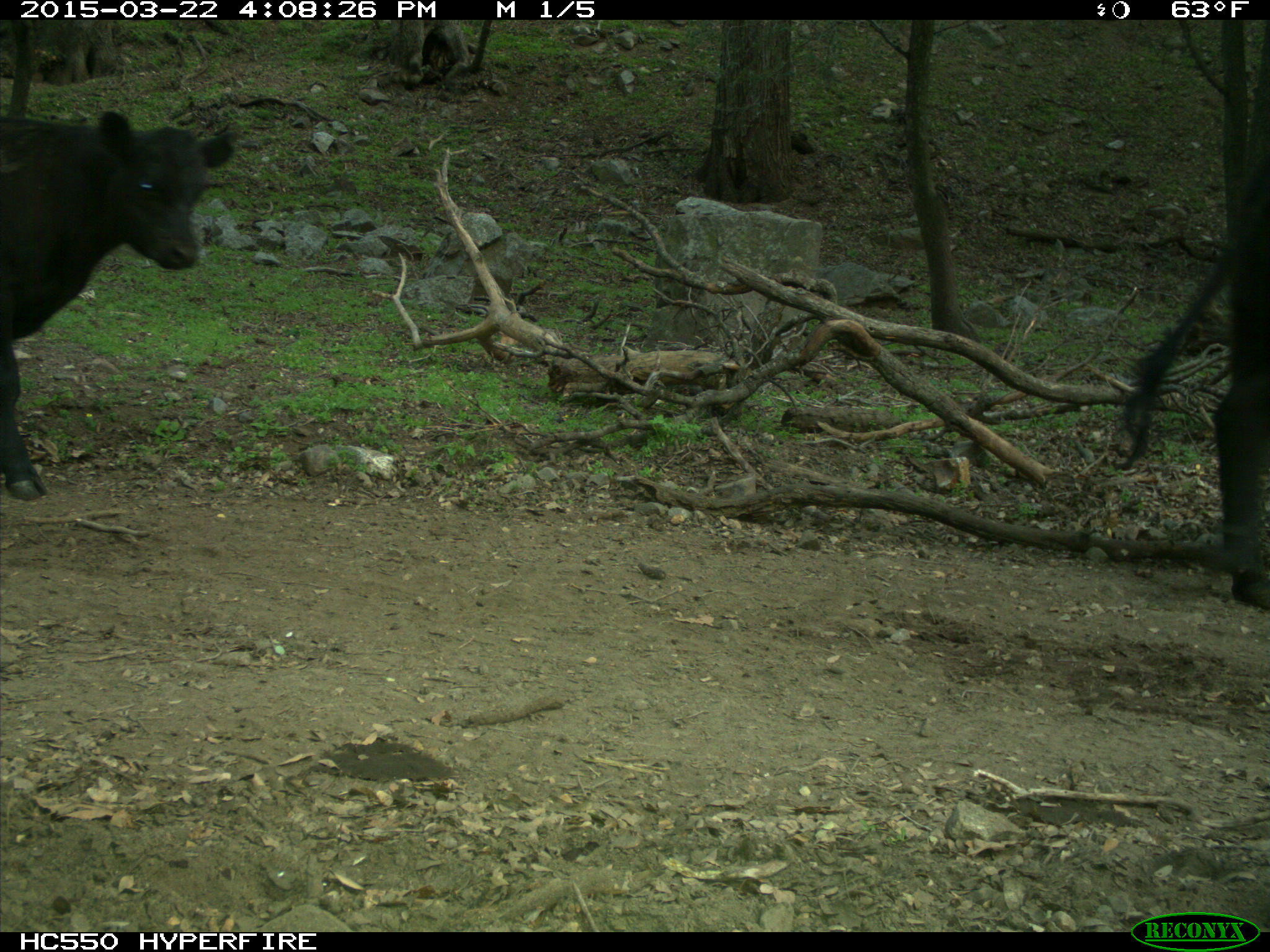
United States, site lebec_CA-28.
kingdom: Animalia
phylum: Chordata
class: Mammalia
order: Artiodactyla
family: Bovidae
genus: Bos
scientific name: Bos taurus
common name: domestic cow